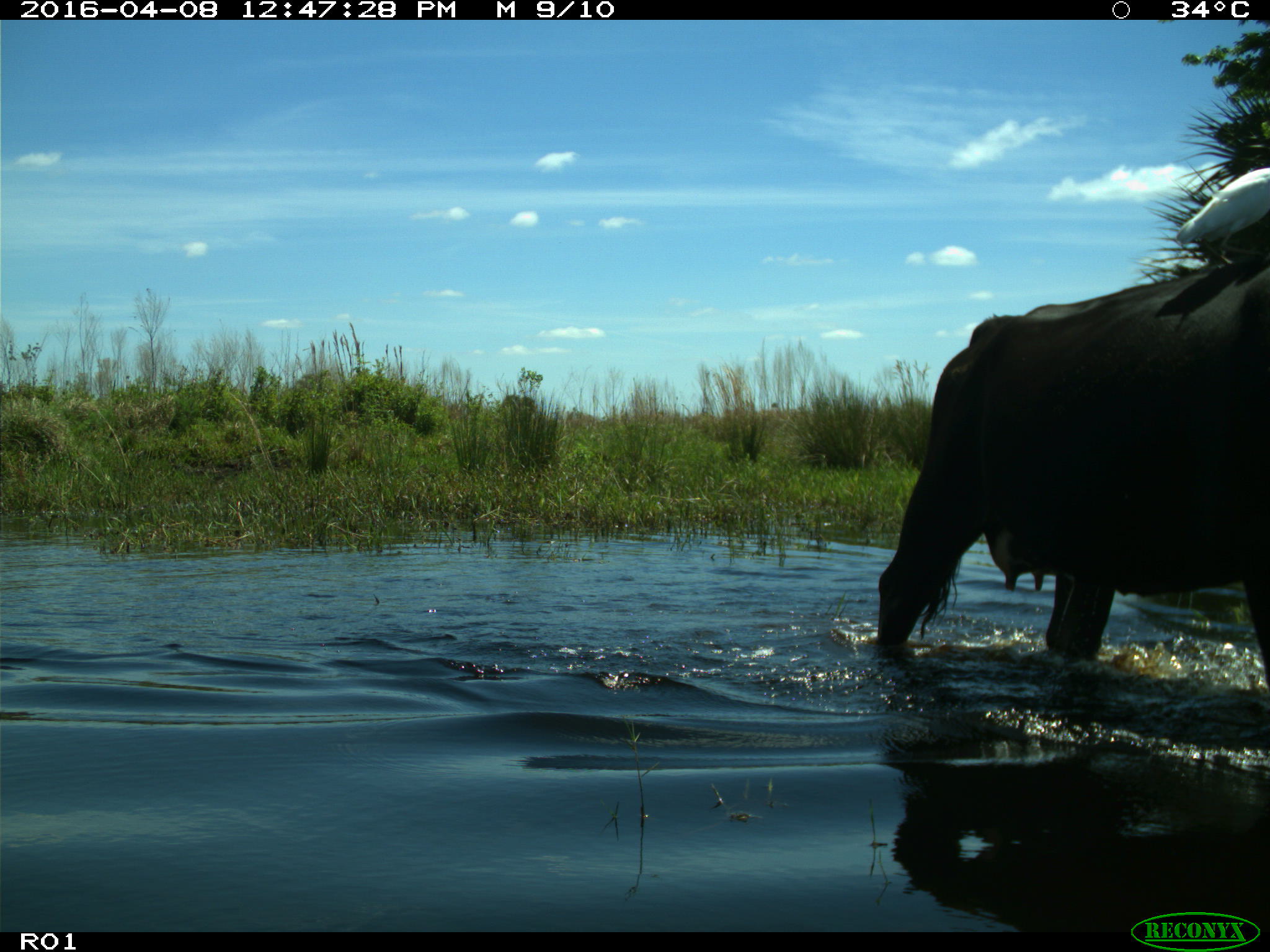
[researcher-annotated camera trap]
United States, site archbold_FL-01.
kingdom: Animalia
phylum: Chordata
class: Mammalia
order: Artiodactyla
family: Bovidae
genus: Bos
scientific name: Bos taurus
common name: domestic cow